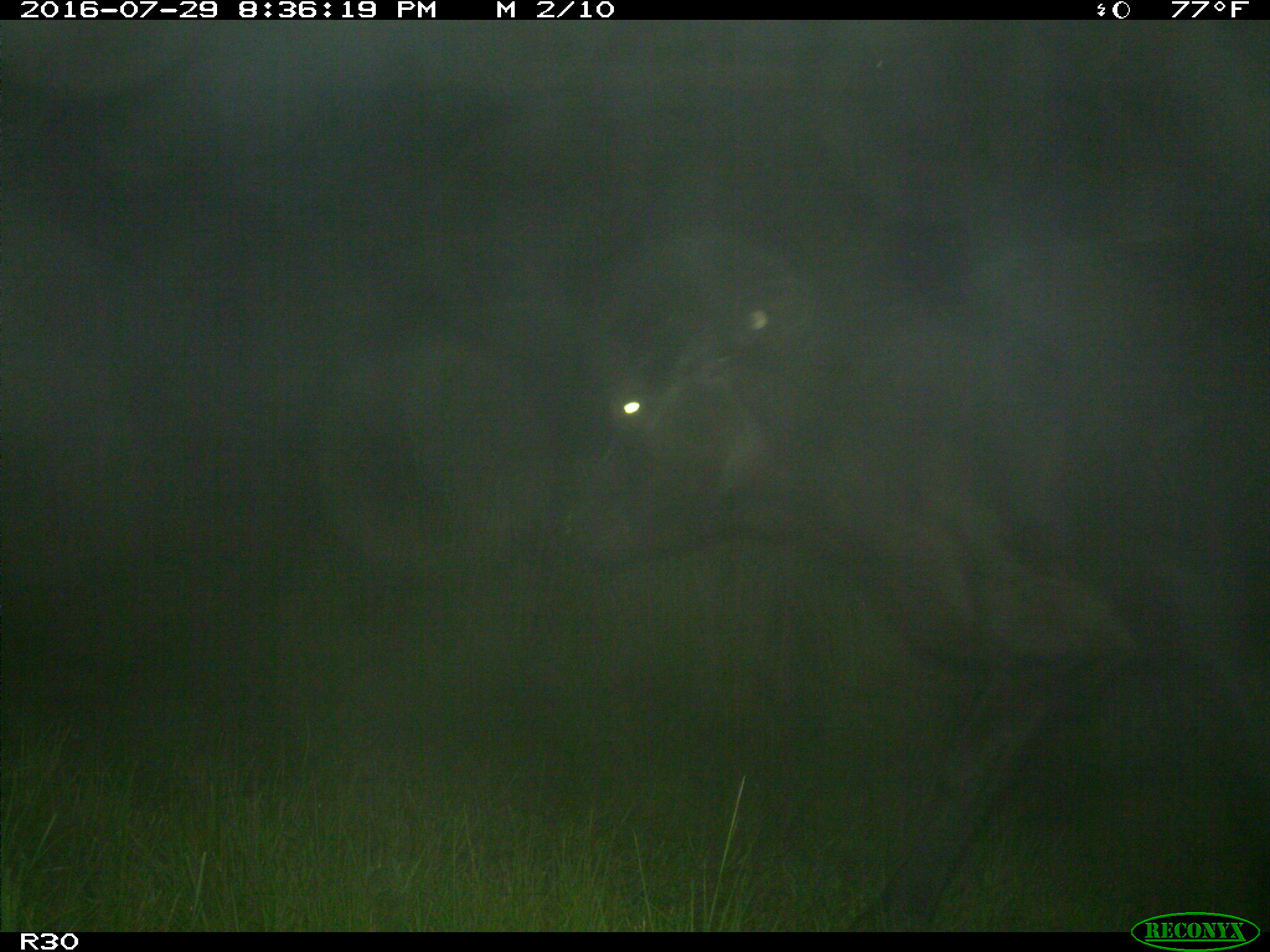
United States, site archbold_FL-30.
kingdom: Animalia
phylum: Chordata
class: Mammalia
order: Artiodactyla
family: Bovidae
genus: Bos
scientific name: Bos taurus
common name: domestic cow